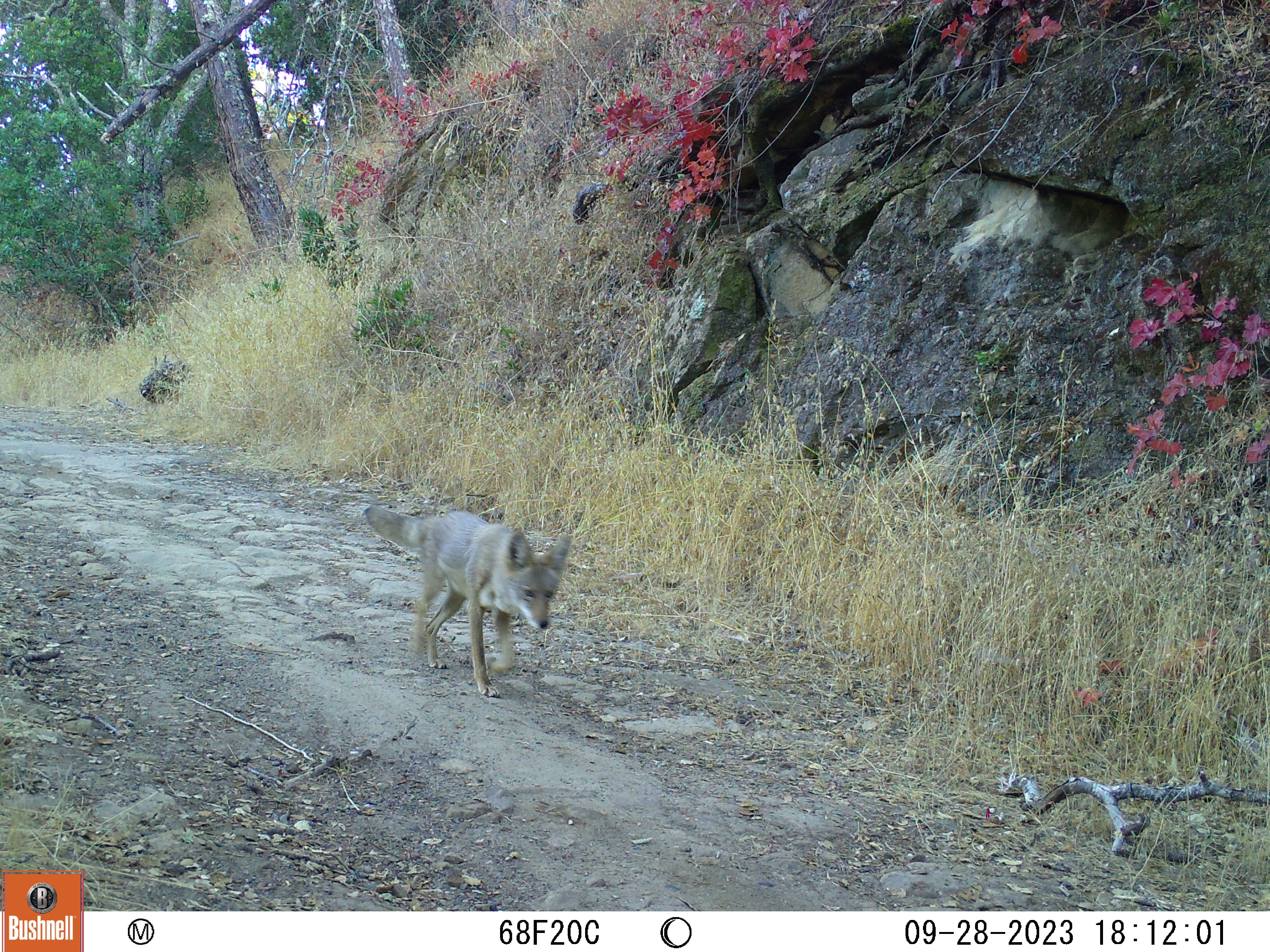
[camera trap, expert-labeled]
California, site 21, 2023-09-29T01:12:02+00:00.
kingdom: Animalia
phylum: Chordata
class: Mammalia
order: Carnivora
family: Canidae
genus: Canis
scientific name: Canis latrans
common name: coyote